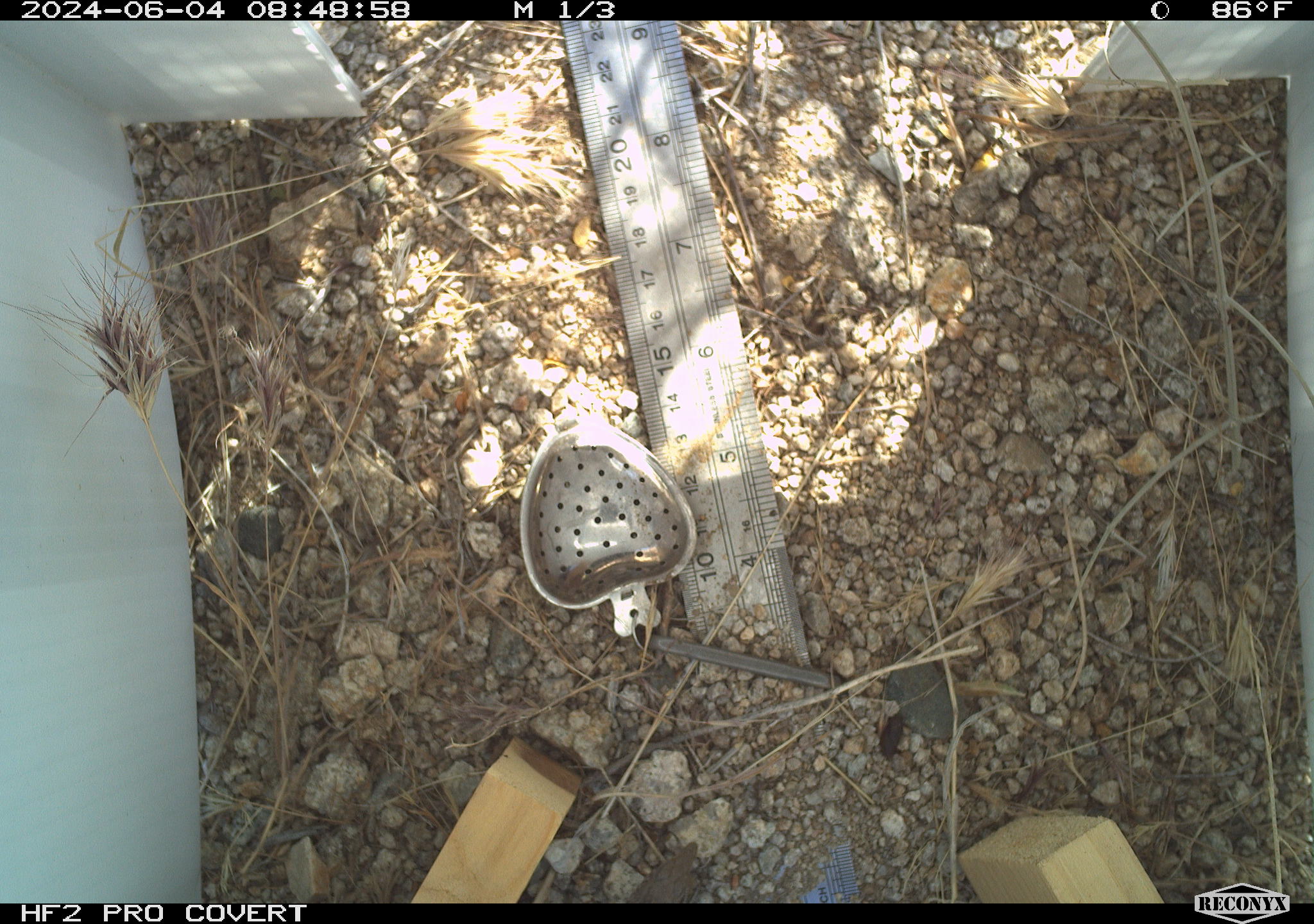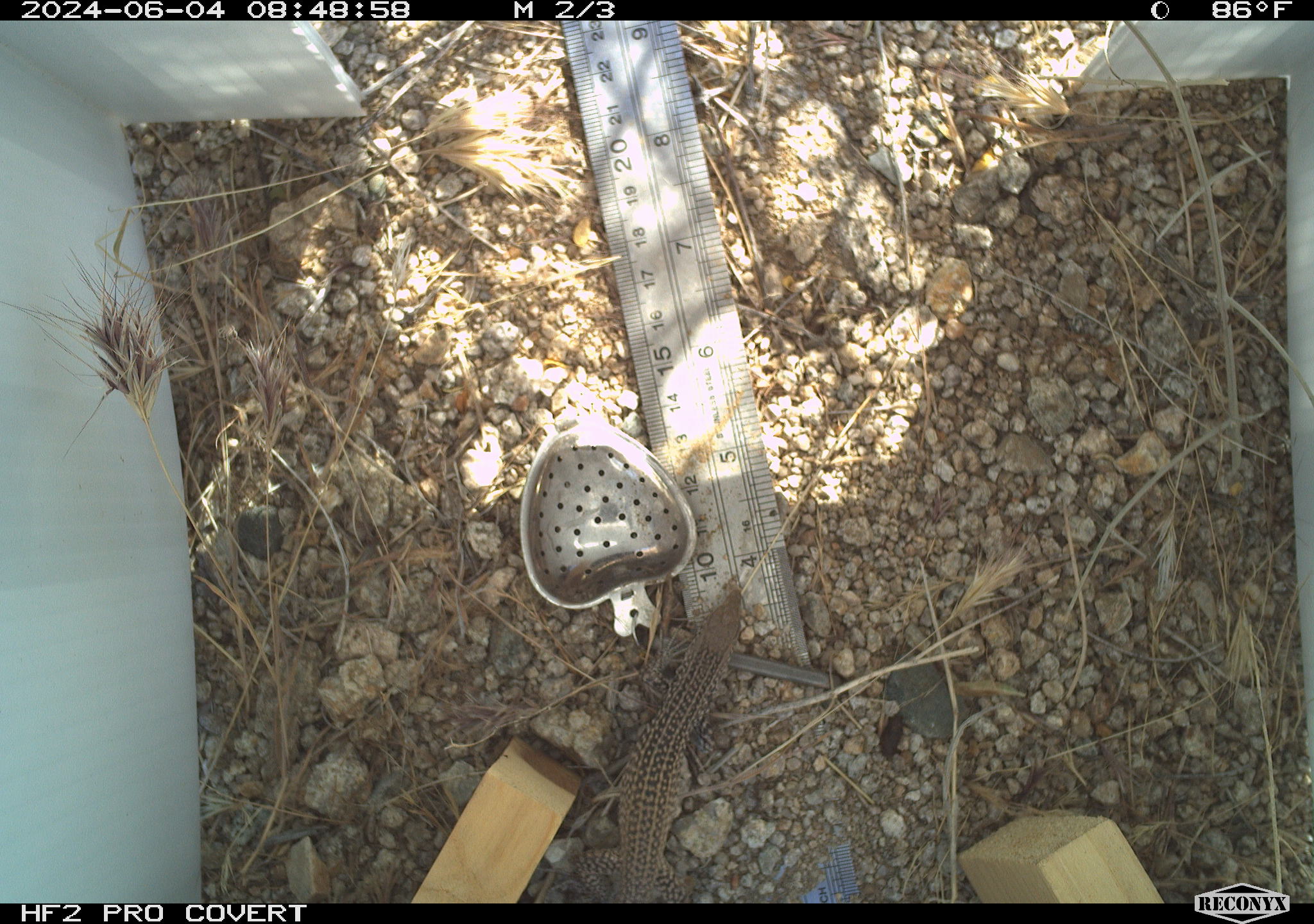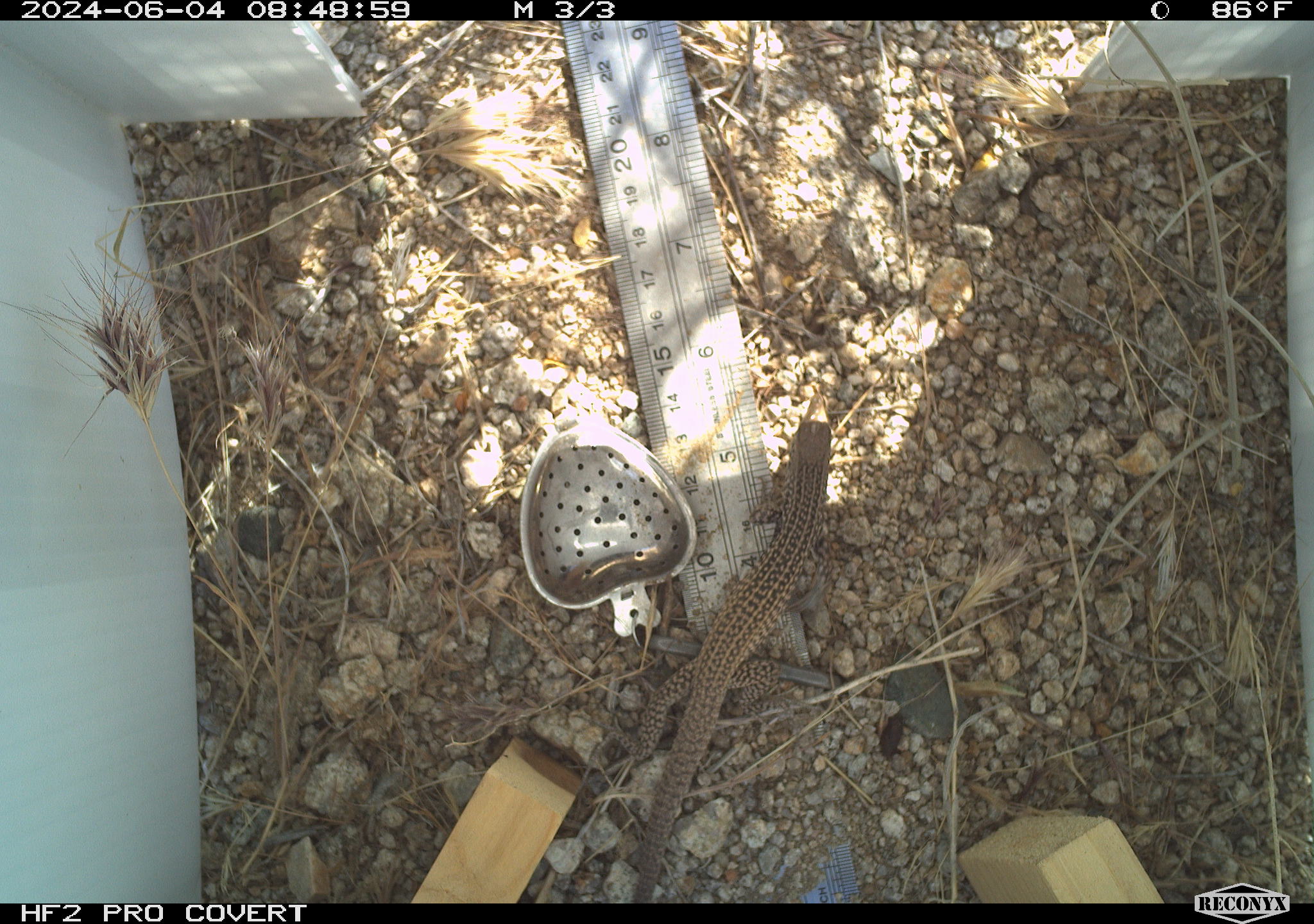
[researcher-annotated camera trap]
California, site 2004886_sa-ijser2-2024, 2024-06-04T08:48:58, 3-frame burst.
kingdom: Animalia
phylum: Chordata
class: Reptilia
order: Squamata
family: Teiidae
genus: Aspidoscelis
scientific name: Aspidoscelis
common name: whiptail lizards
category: aspidoscelis species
Aspidoscelis species (whiptail lizards) (Aspidoscelis).